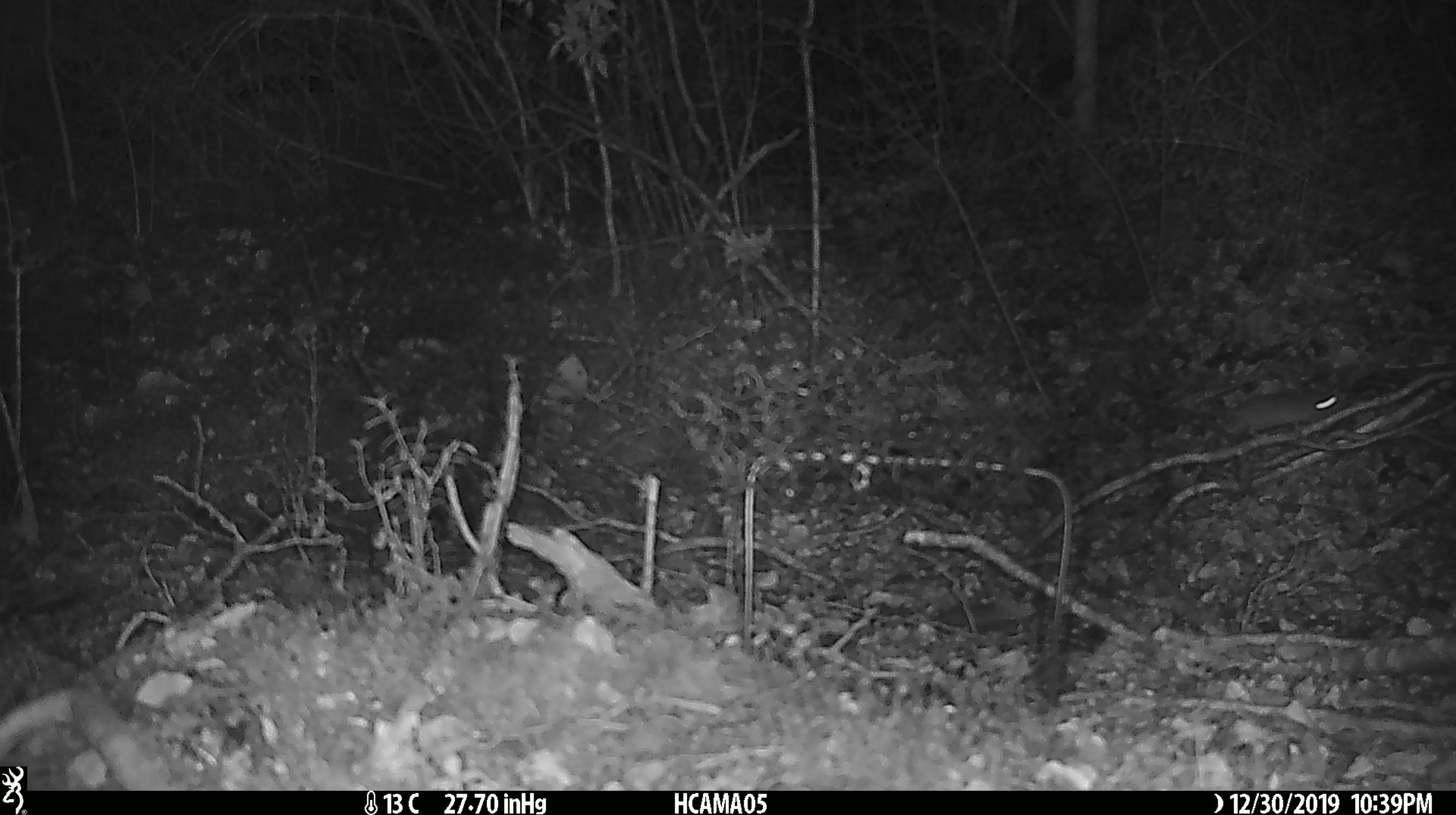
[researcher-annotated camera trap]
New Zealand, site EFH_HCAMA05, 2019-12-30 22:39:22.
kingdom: Animalia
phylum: Chordata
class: Mammalia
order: Rodentia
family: Muridae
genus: Mus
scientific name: Mus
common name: mouse